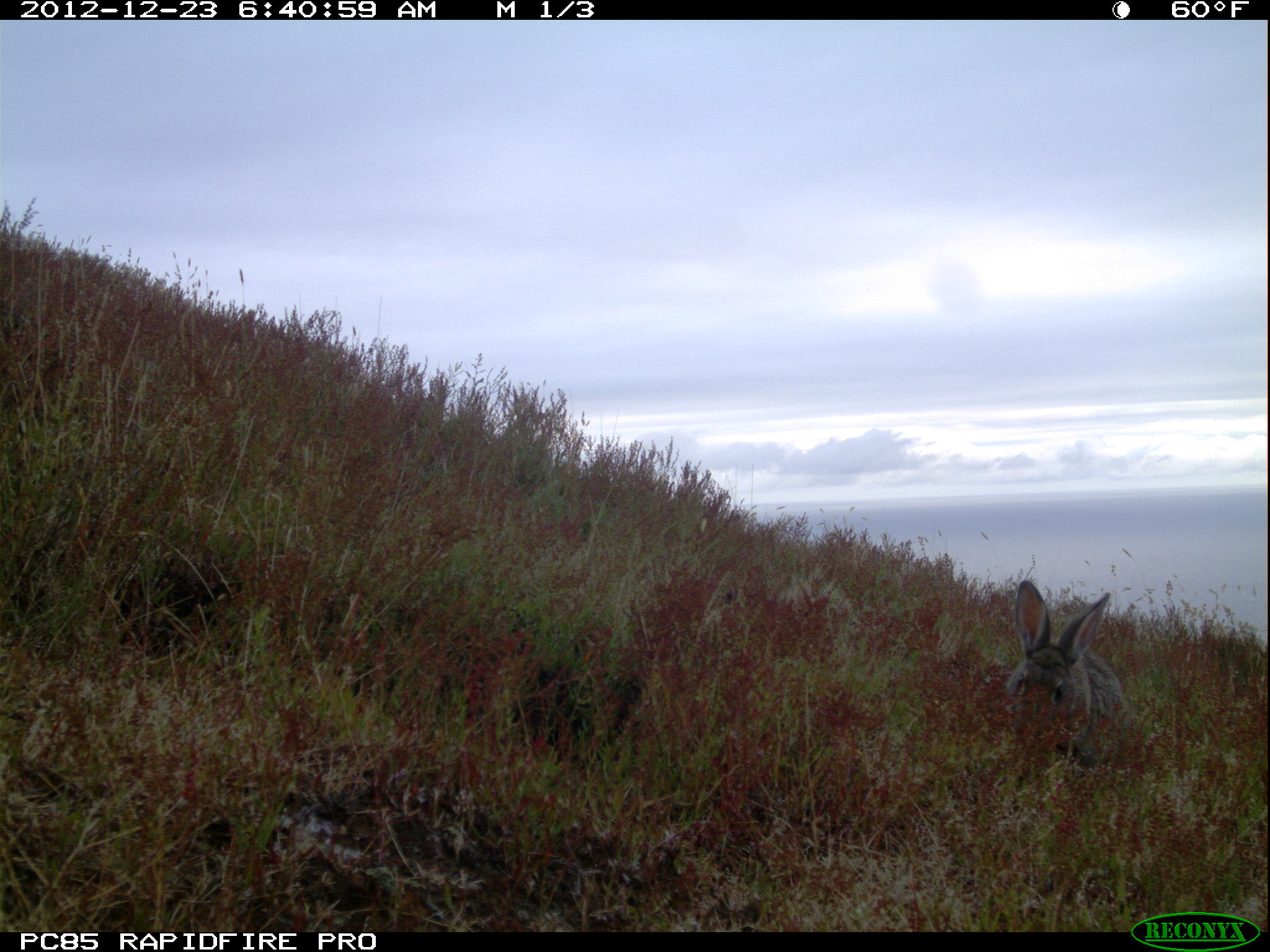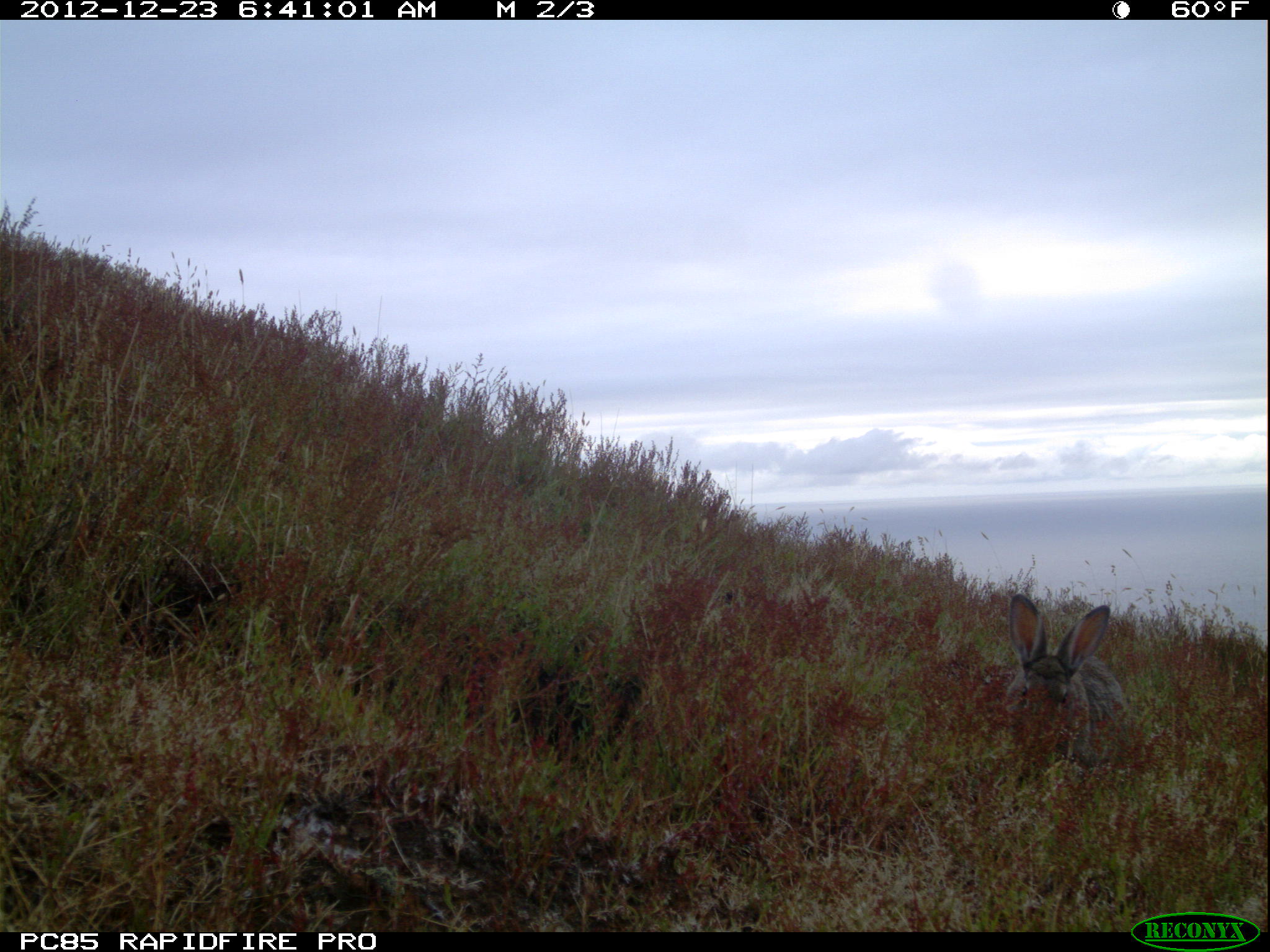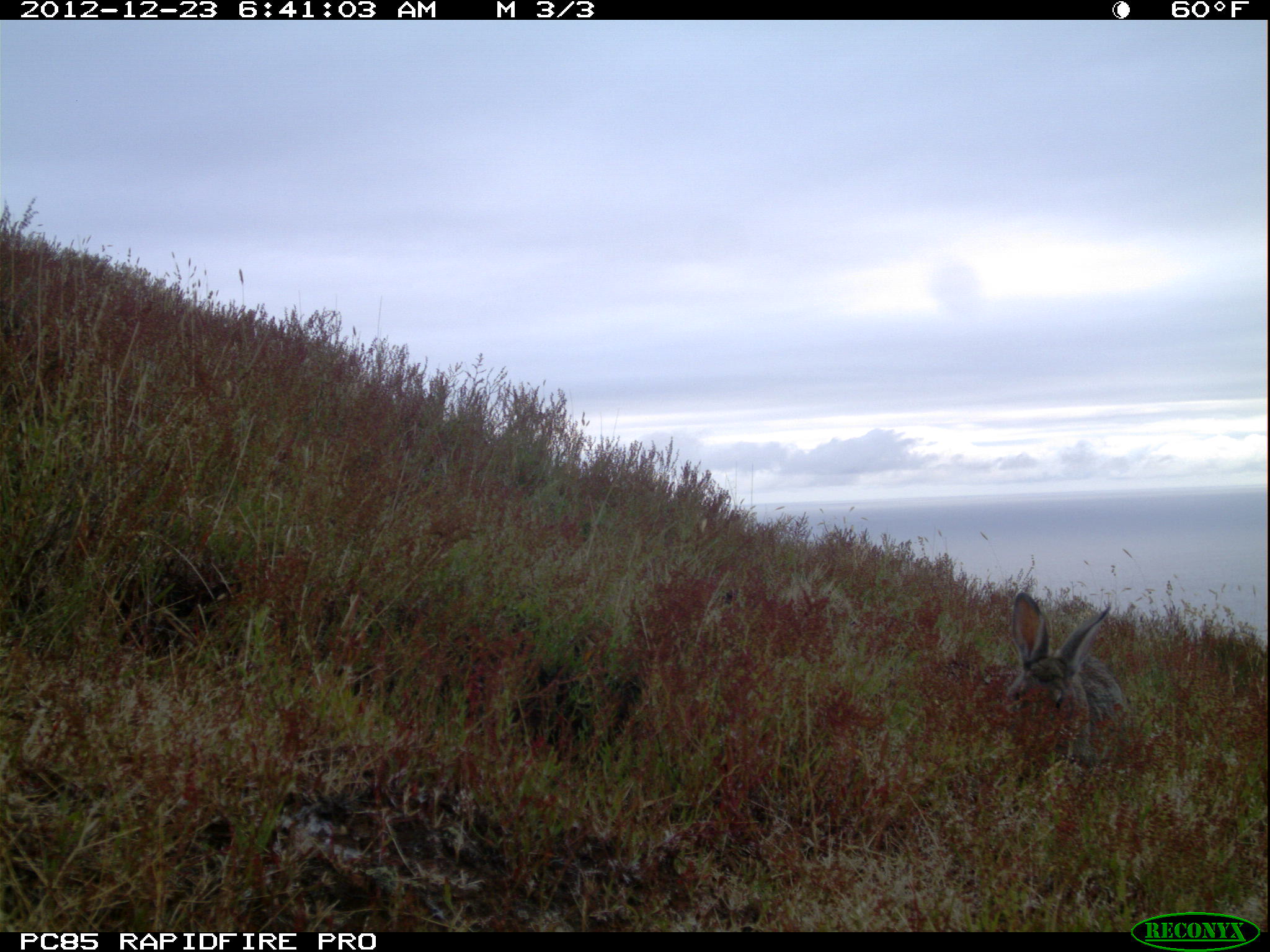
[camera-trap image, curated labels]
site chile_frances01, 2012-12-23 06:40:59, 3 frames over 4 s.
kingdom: Animalia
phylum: Chordata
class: Mammalia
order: Lagomorpha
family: Leporidae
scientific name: Leporidae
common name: rabbits and hares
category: rabbit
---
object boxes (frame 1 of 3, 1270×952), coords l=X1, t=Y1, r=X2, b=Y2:
rabbit: l=1004, t=579, r=1130, b=771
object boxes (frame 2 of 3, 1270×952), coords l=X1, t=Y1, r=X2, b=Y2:
rabbit: l=1000, t=591, r=1135, b=775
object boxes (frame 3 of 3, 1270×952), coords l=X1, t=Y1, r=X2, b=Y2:
rabbit: l=1002, t=593, r=1132, b=769